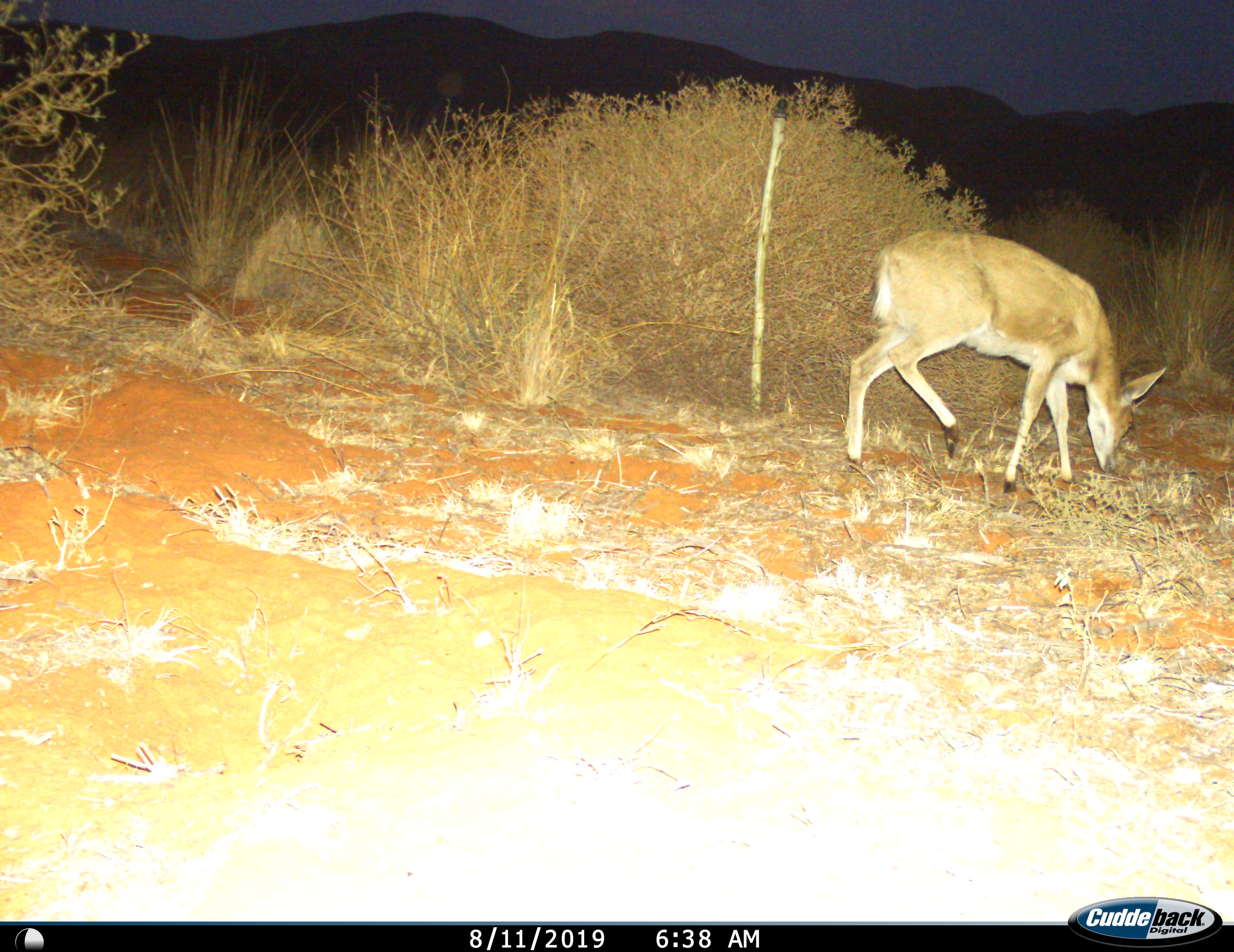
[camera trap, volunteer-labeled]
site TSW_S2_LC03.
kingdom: Animalia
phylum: Chordata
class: Mammalia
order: Artiodactyla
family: Bovidae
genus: Sylvicapra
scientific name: Sylvicapra grimmia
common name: common duiker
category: duikercommongrey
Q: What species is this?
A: Duikercommongrey (common duiker) (Sylvicapra grimmia).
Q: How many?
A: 1.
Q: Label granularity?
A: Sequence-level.